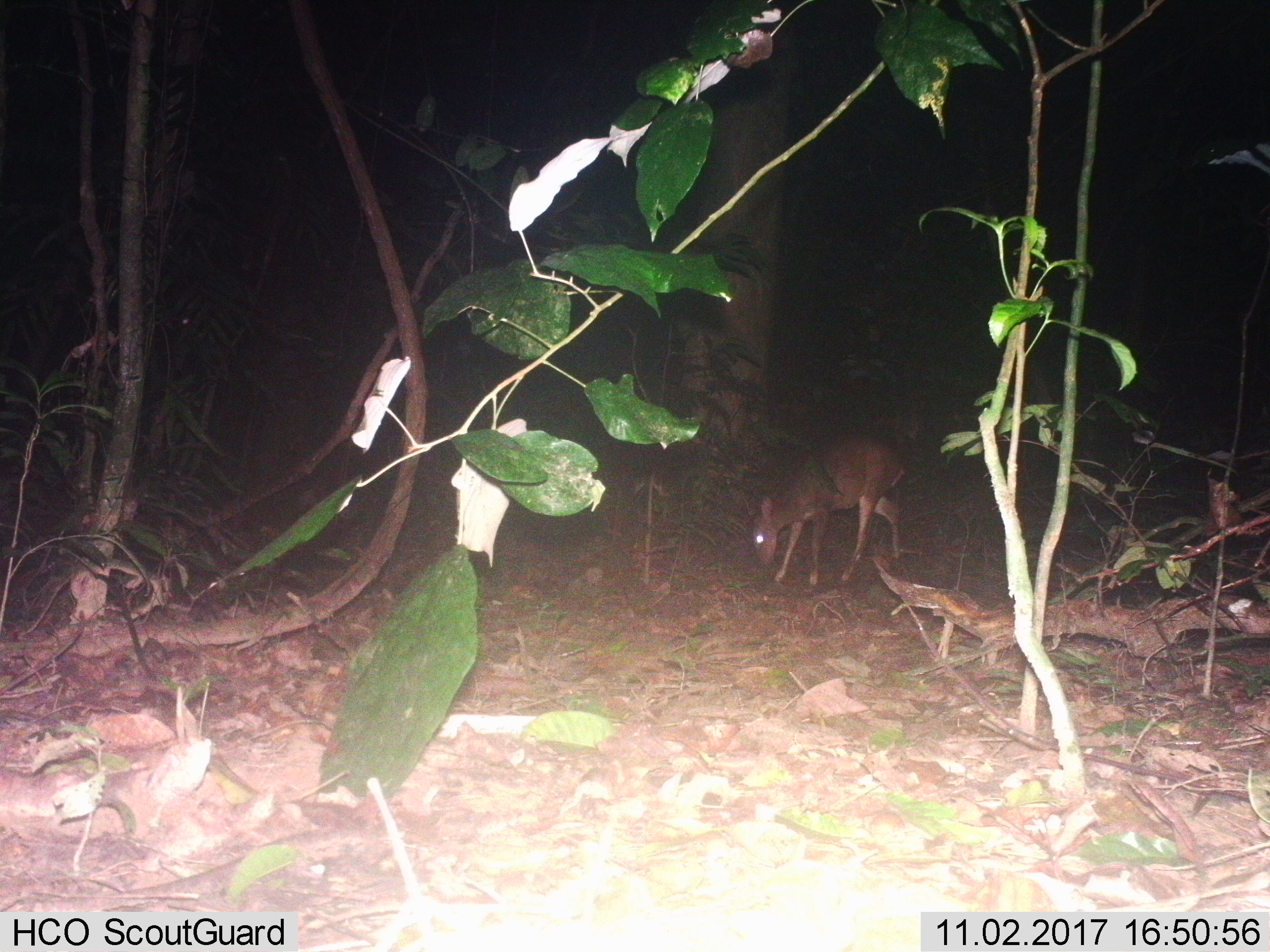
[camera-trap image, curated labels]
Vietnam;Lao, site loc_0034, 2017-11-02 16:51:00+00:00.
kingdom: Animalia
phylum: Chordata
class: Mammalia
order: Artiodactyla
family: Cervidae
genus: Muntiacus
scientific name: Muntiacus vuquangensis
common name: large-antlered muntjac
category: large antlered muntjac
Large antlered muntjac (large-antlered muntjac) (Muntiacus vuquangensis). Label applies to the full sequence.